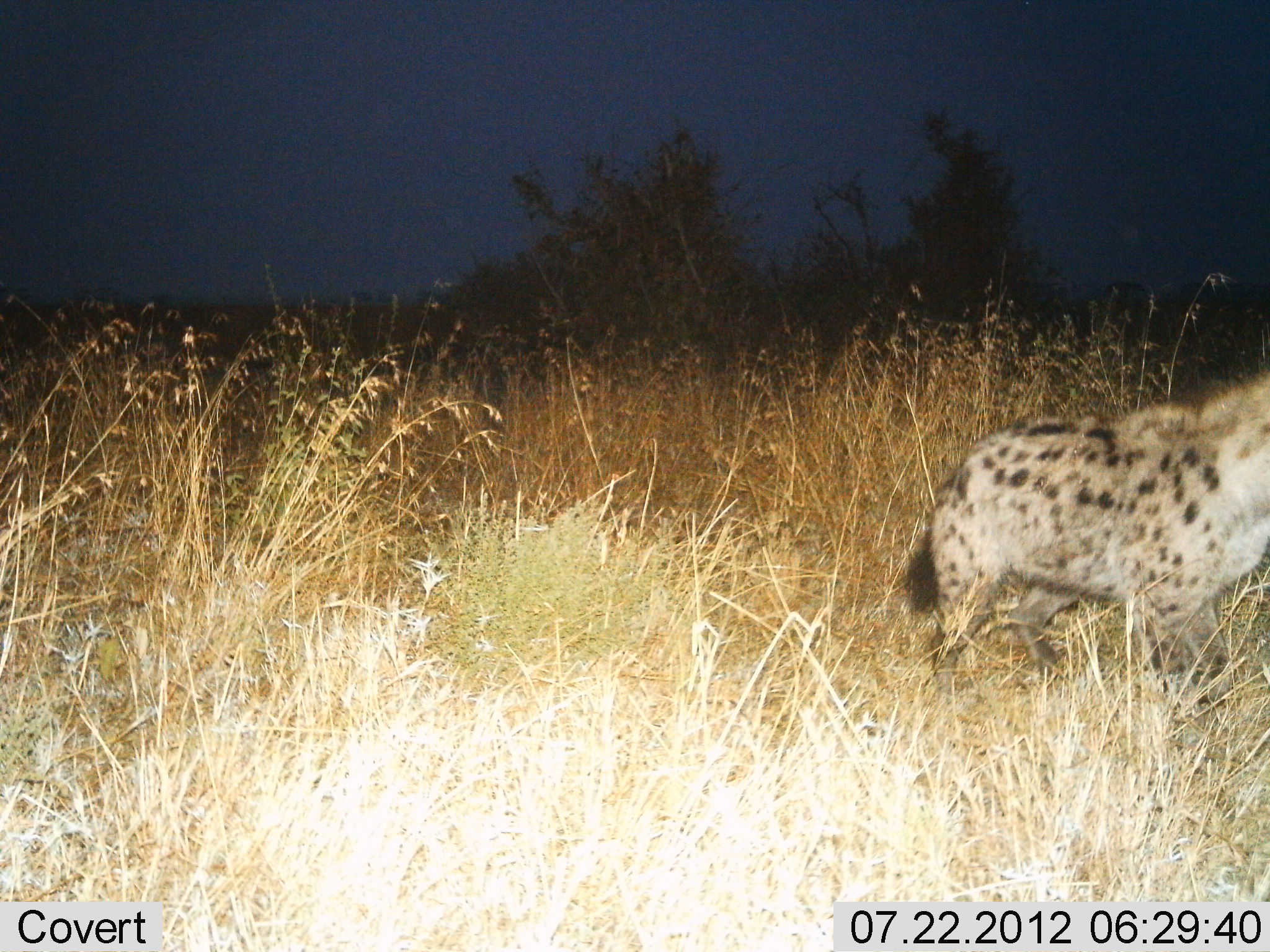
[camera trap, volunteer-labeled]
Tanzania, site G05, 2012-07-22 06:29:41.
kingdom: Animalia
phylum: Chordata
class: Mammalia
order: Carnivora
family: Hyaenidae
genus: Crocuta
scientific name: Crocuta crocuta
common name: spotted hyena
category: hyenaspotted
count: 1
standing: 50%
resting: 0%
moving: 50%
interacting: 0%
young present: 0%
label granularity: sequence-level